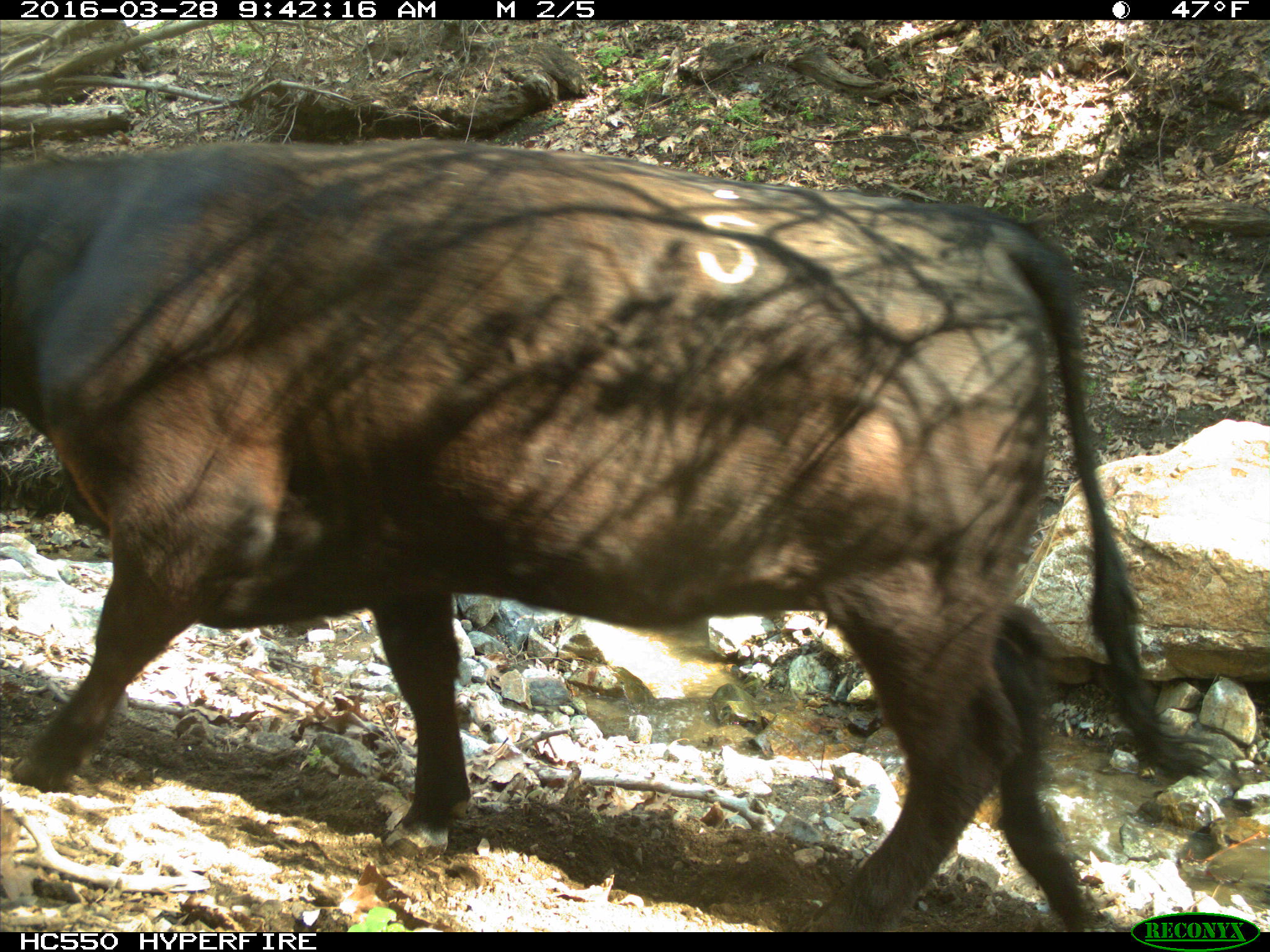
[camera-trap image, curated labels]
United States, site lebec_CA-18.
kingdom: Animalia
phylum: Chordata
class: Mammalia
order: Artiodactyla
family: Bovidae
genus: Bos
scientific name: Bos taurus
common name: domestic cow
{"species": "Bos taurus (domestic cow)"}